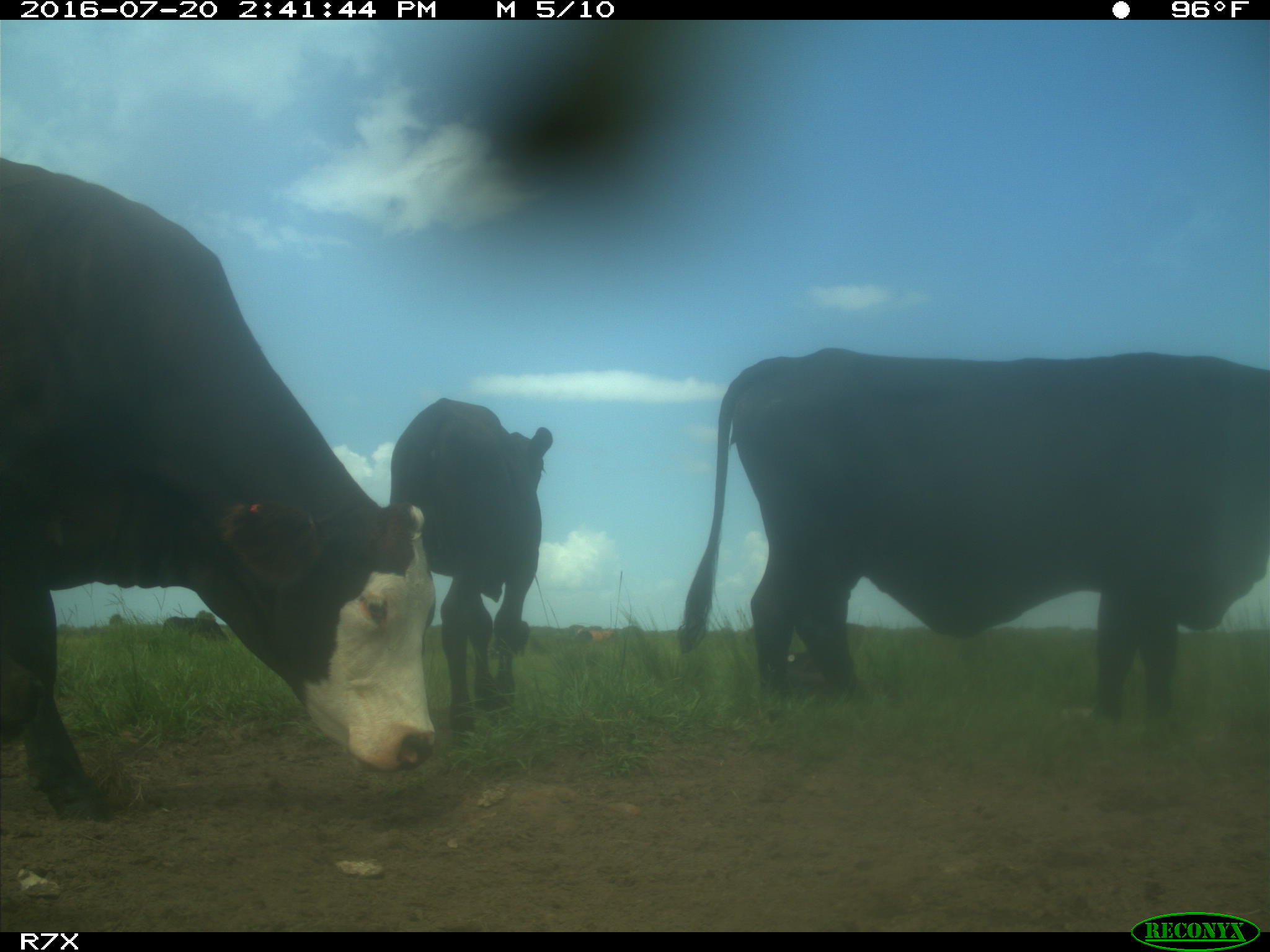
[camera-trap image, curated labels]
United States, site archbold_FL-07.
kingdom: Animalia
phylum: Chordata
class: Mammalia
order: Artiodactyla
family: Bovidae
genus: Bos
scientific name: Bos taurus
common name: domestic cow